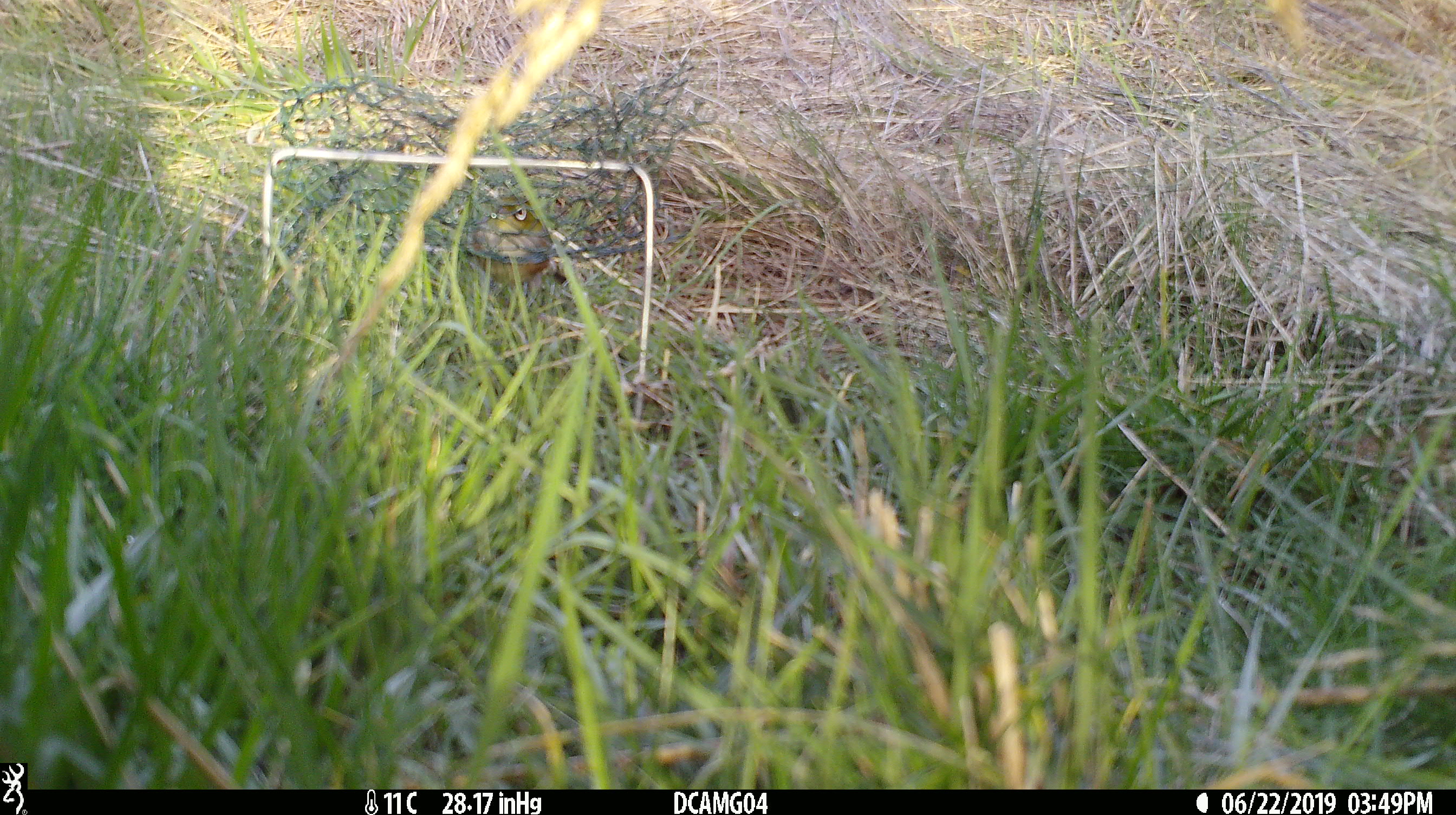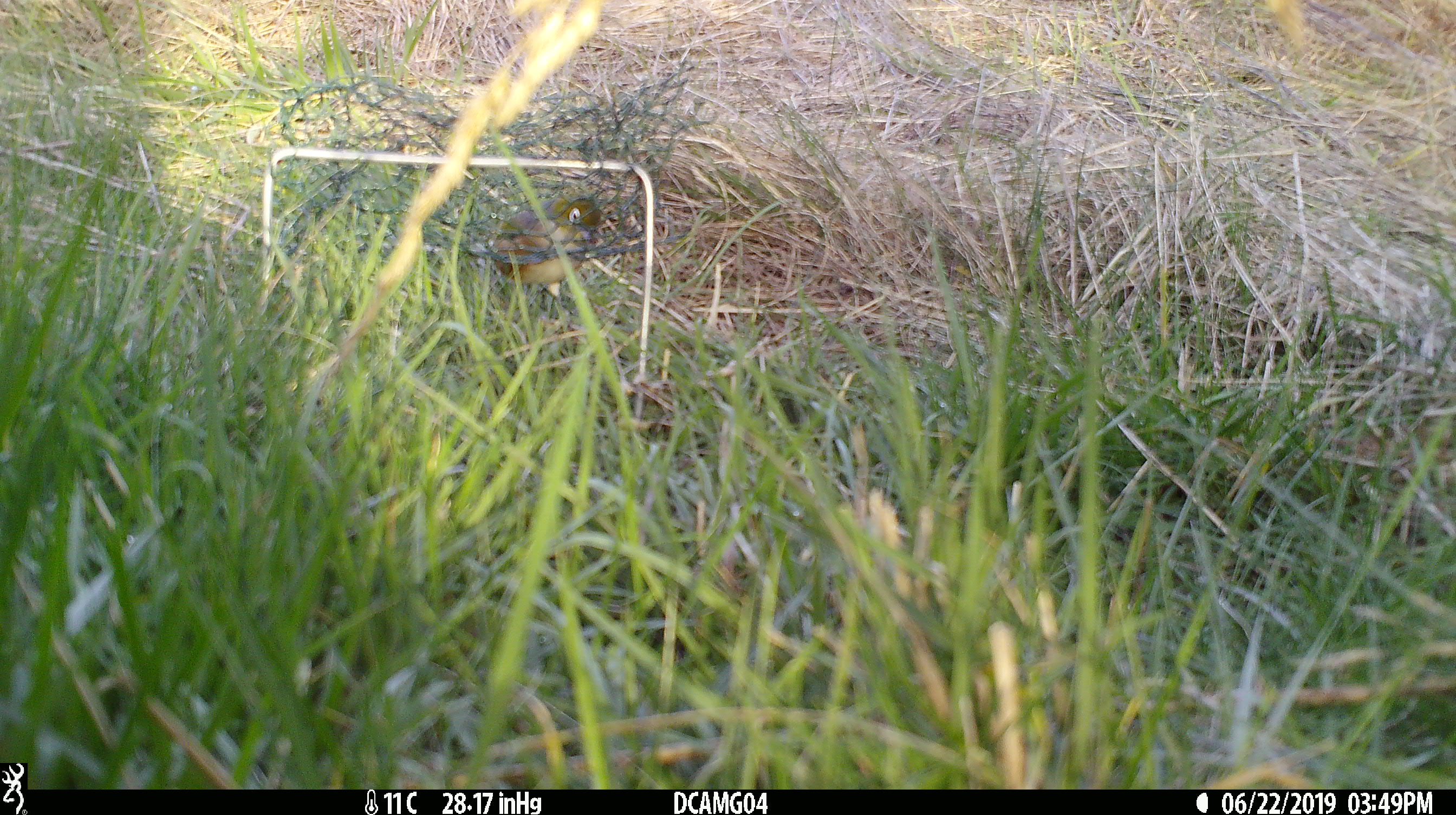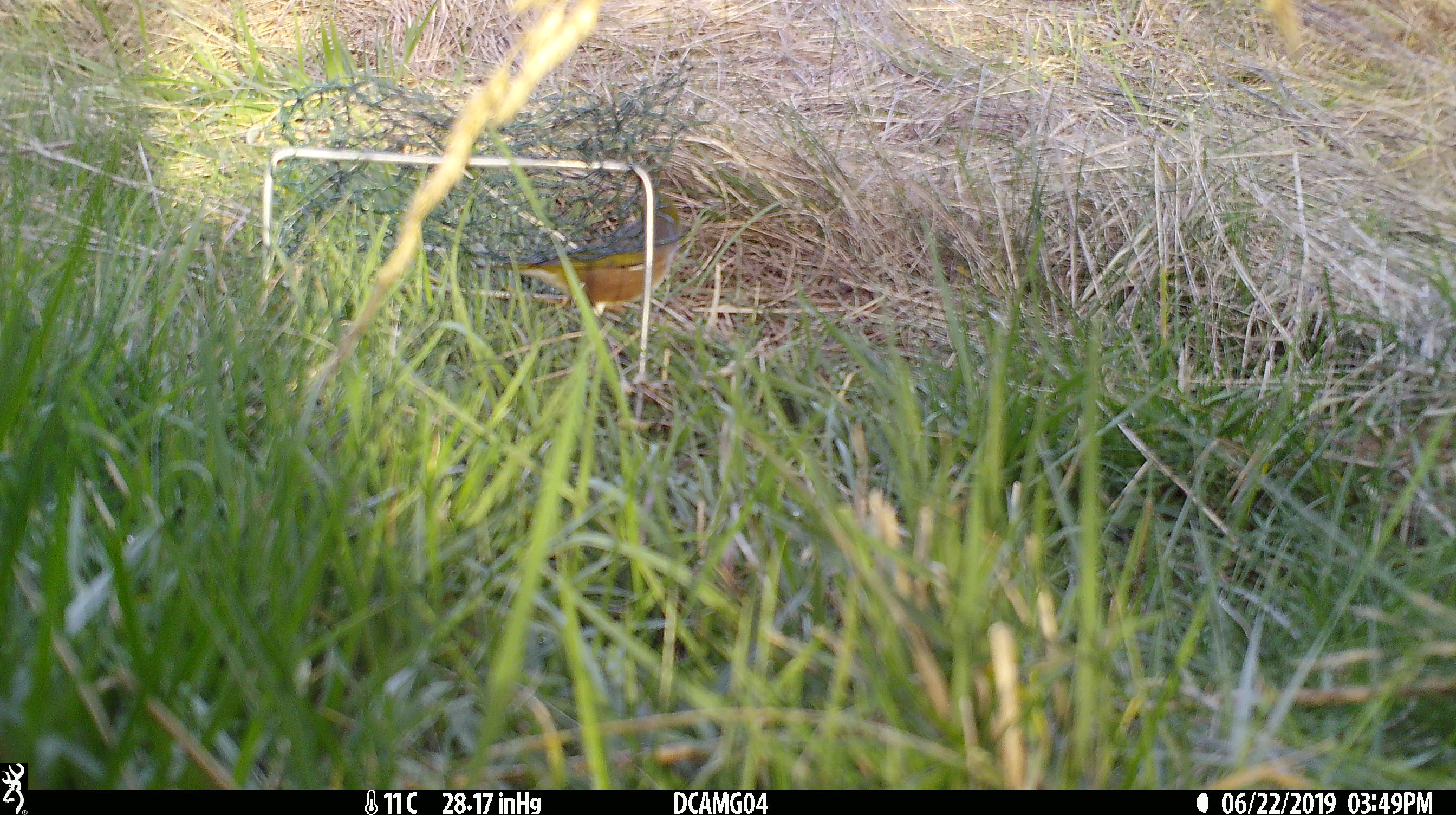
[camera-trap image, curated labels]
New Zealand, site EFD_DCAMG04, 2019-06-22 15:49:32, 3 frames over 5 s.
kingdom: Animalia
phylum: Chordata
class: Aves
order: Passeriformes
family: Zosteropidae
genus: Zosterops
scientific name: Zosterops lateralis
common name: silvereye